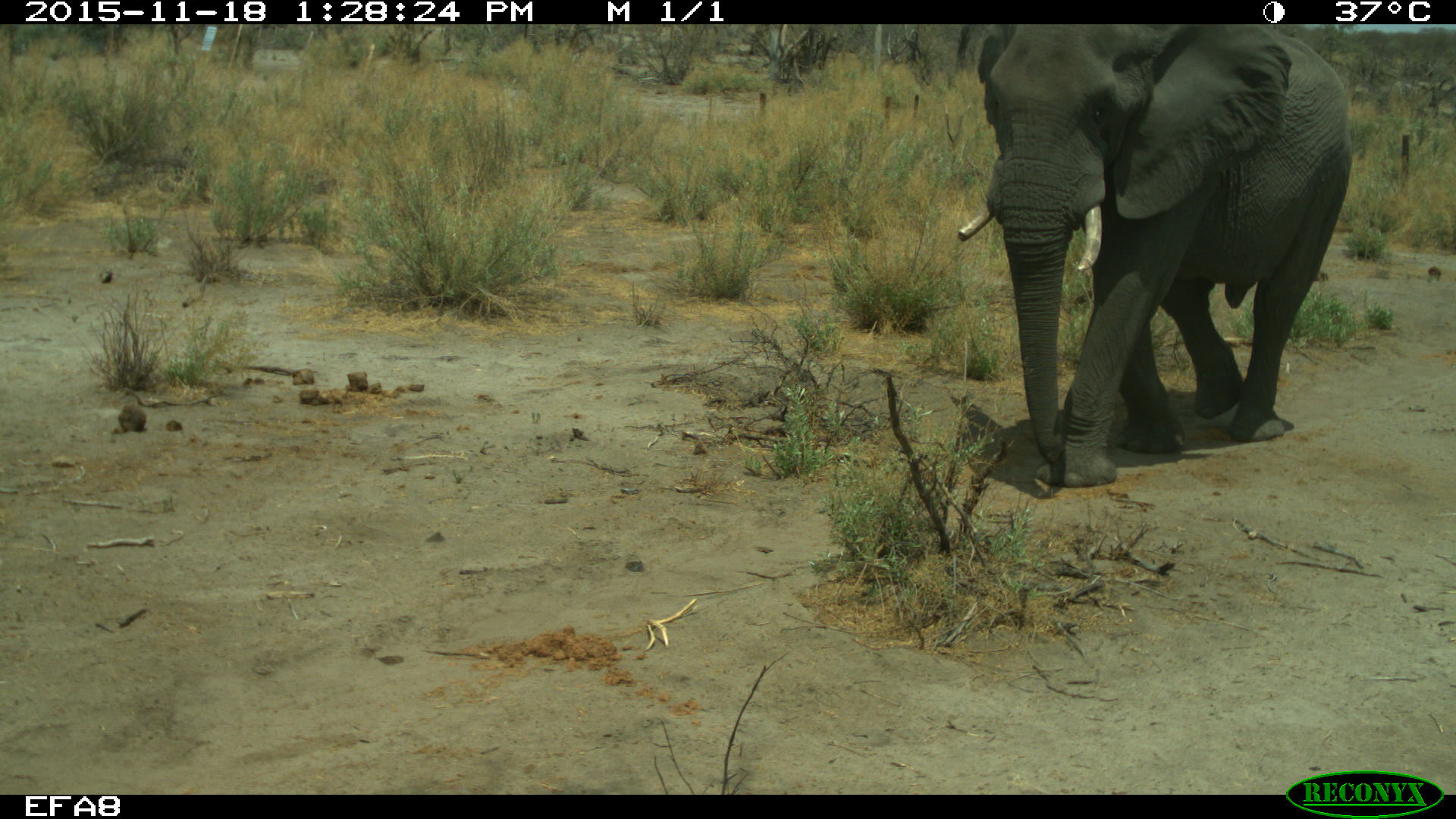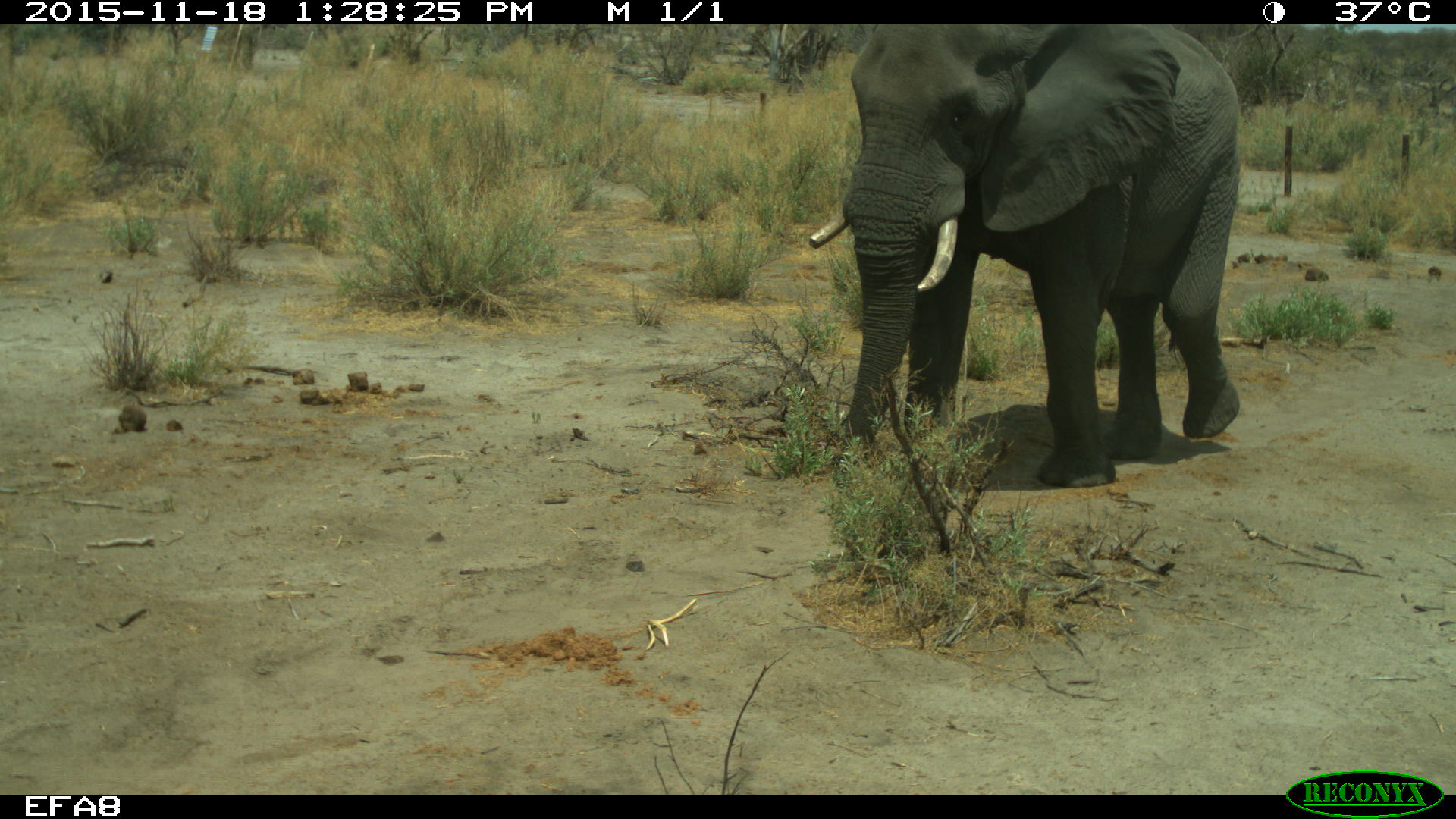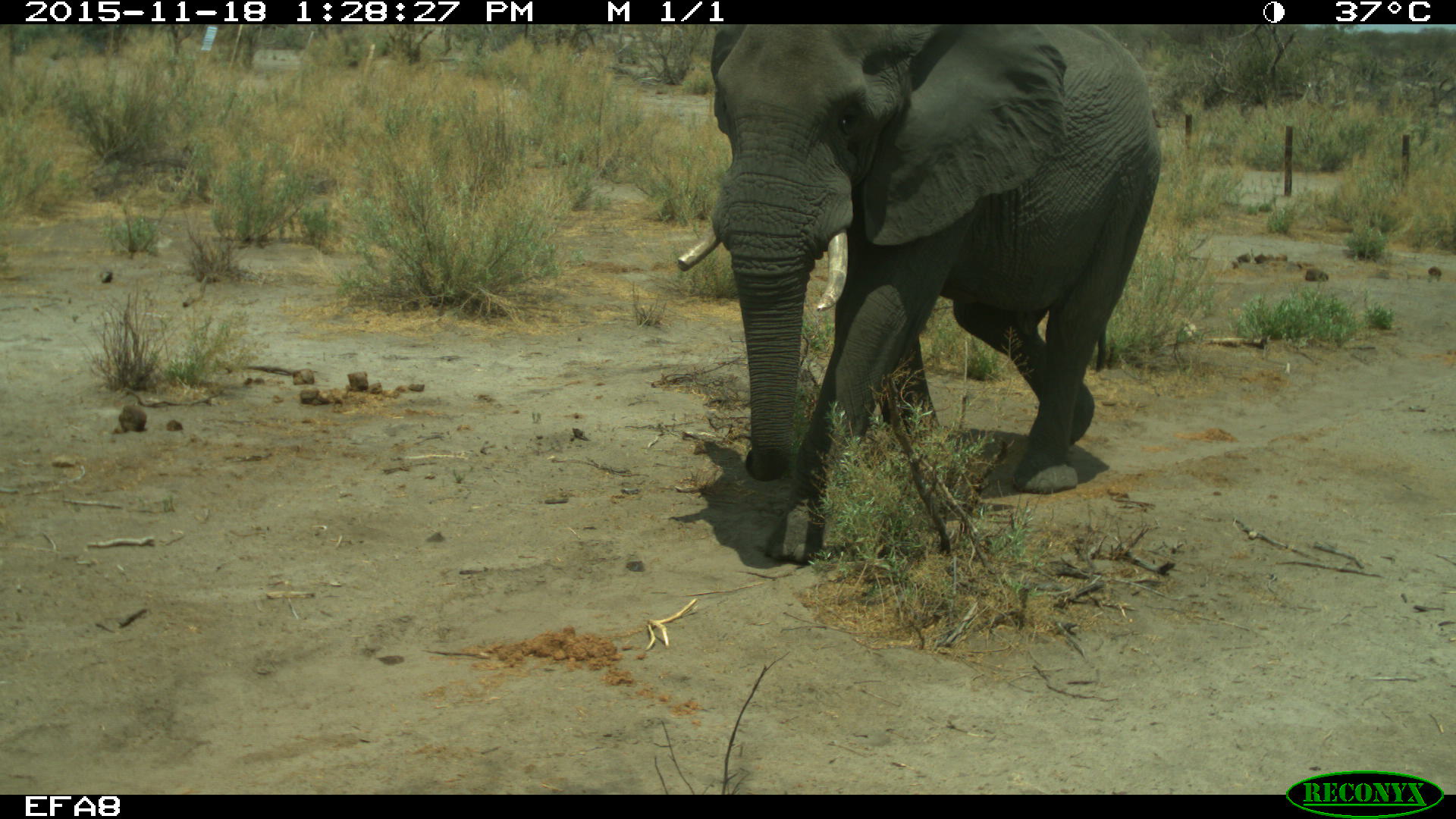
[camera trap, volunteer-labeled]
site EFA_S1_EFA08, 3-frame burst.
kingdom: Animalia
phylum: Chordata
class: Mammalia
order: Proboscidea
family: Elephantidae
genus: Loxodonta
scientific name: Loxodonta africana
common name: african bush elephant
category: elephant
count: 1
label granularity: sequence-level